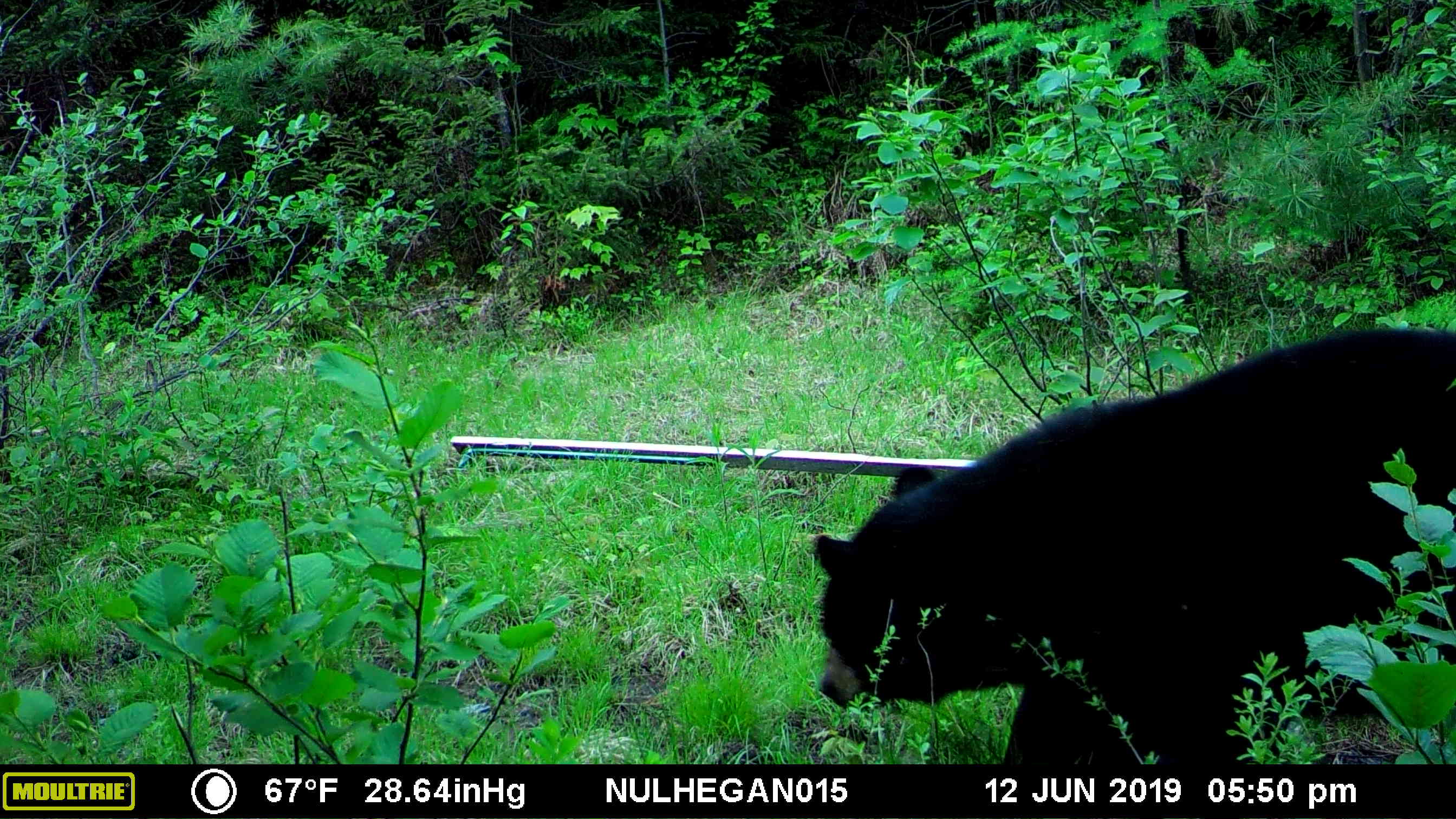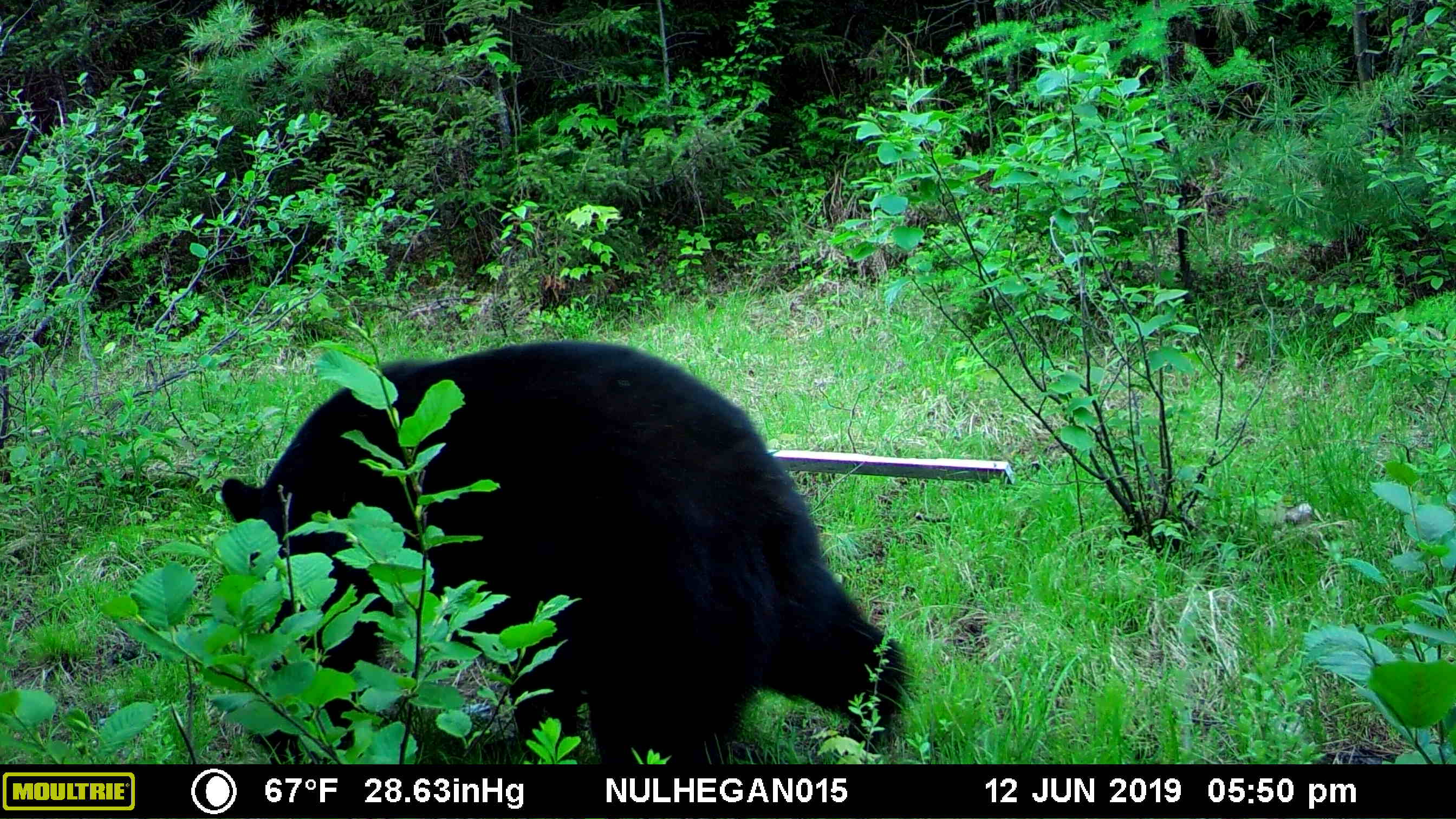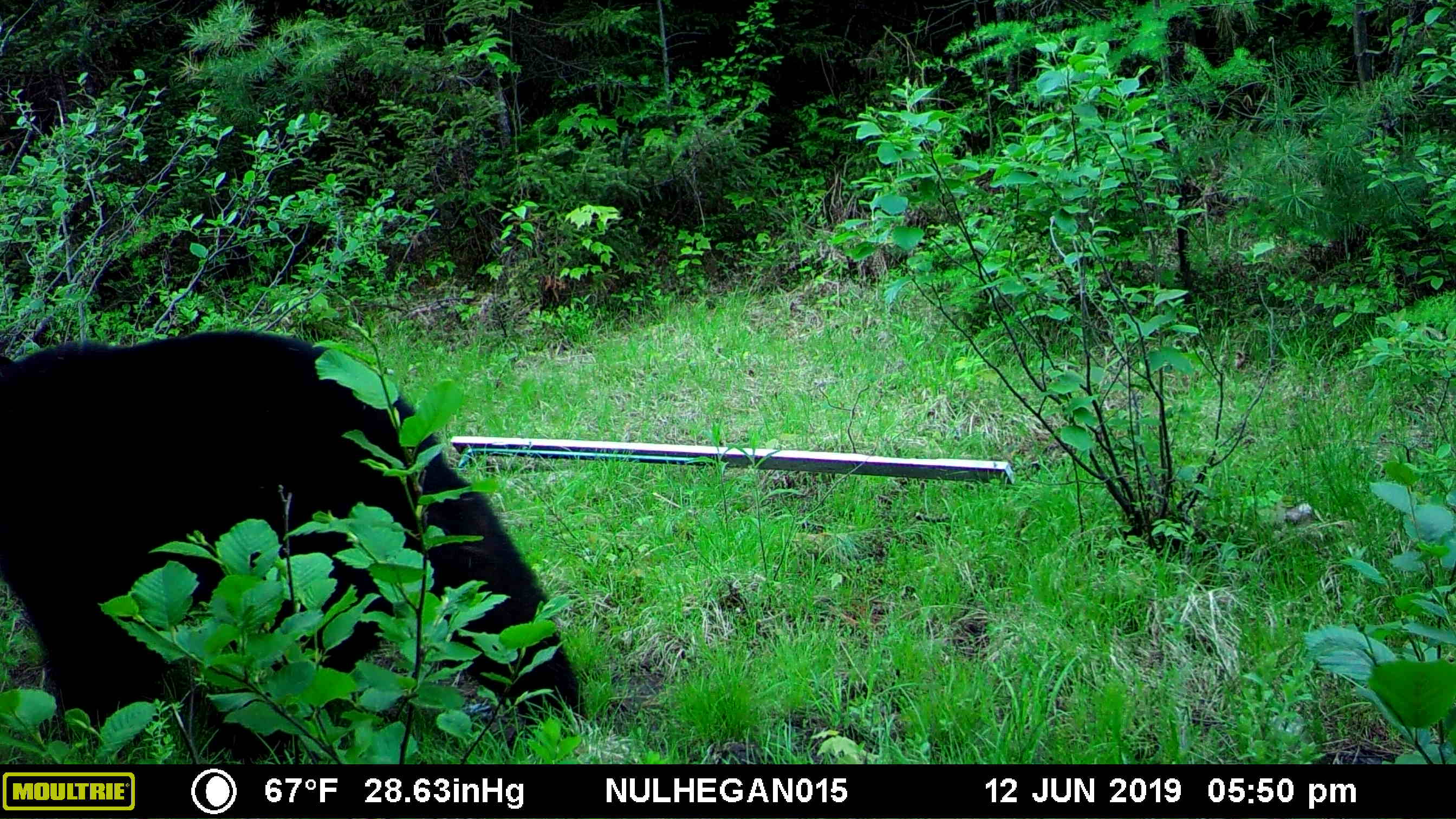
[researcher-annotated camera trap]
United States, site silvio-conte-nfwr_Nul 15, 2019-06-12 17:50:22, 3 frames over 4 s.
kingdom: Animalia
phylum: Chordata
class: Mammalia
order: Carnivora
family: Ursidae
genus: Ursus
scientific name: Ursus americanus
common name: black bear